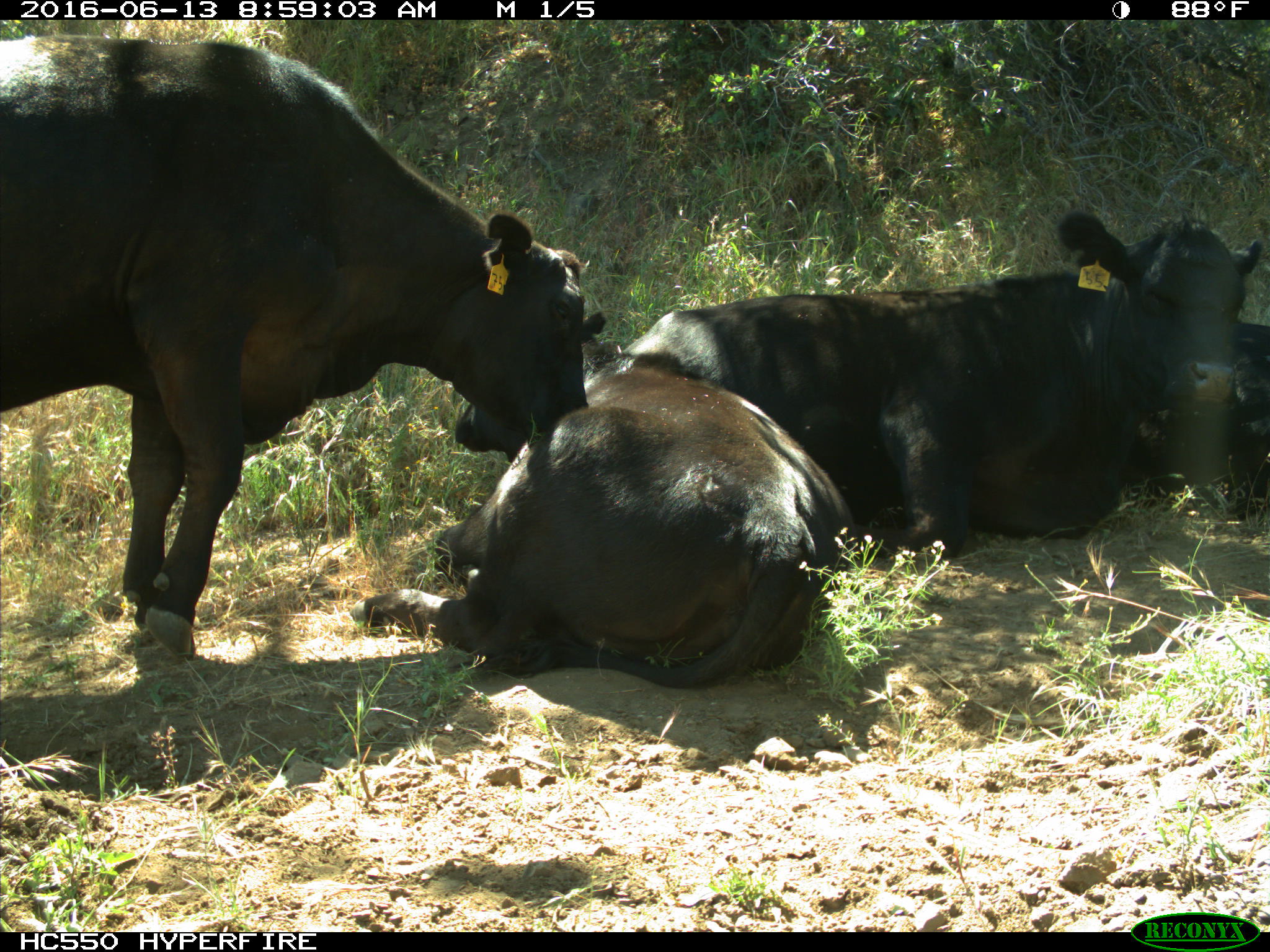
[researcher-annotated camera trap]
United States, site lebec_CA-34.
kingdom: Animalia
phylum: Chordata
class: Mammalia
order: Artiodactyla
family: Bovidae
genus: Bos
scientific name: Bos taurus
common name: domestic cow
Bos taurus (domestic cow).